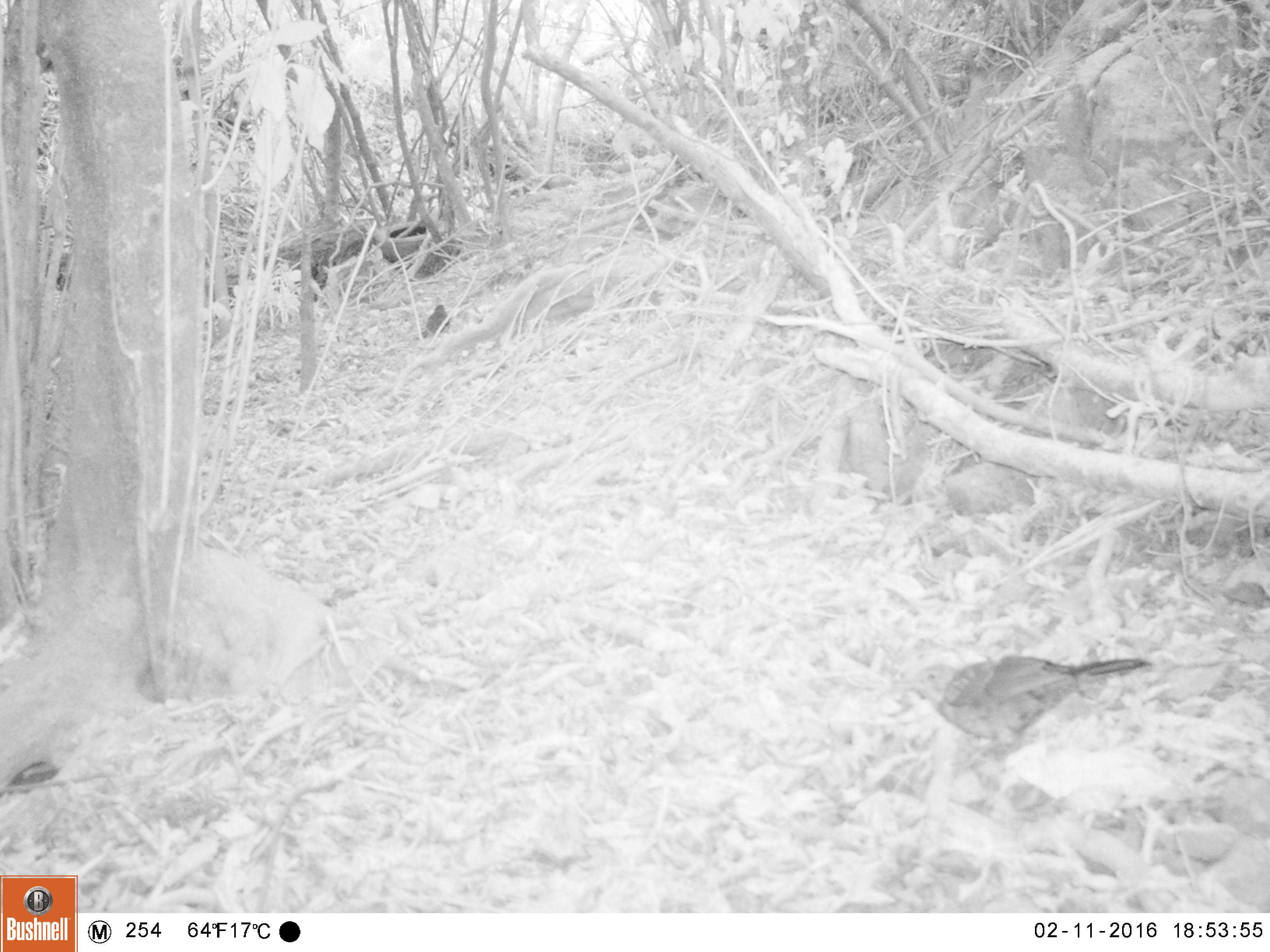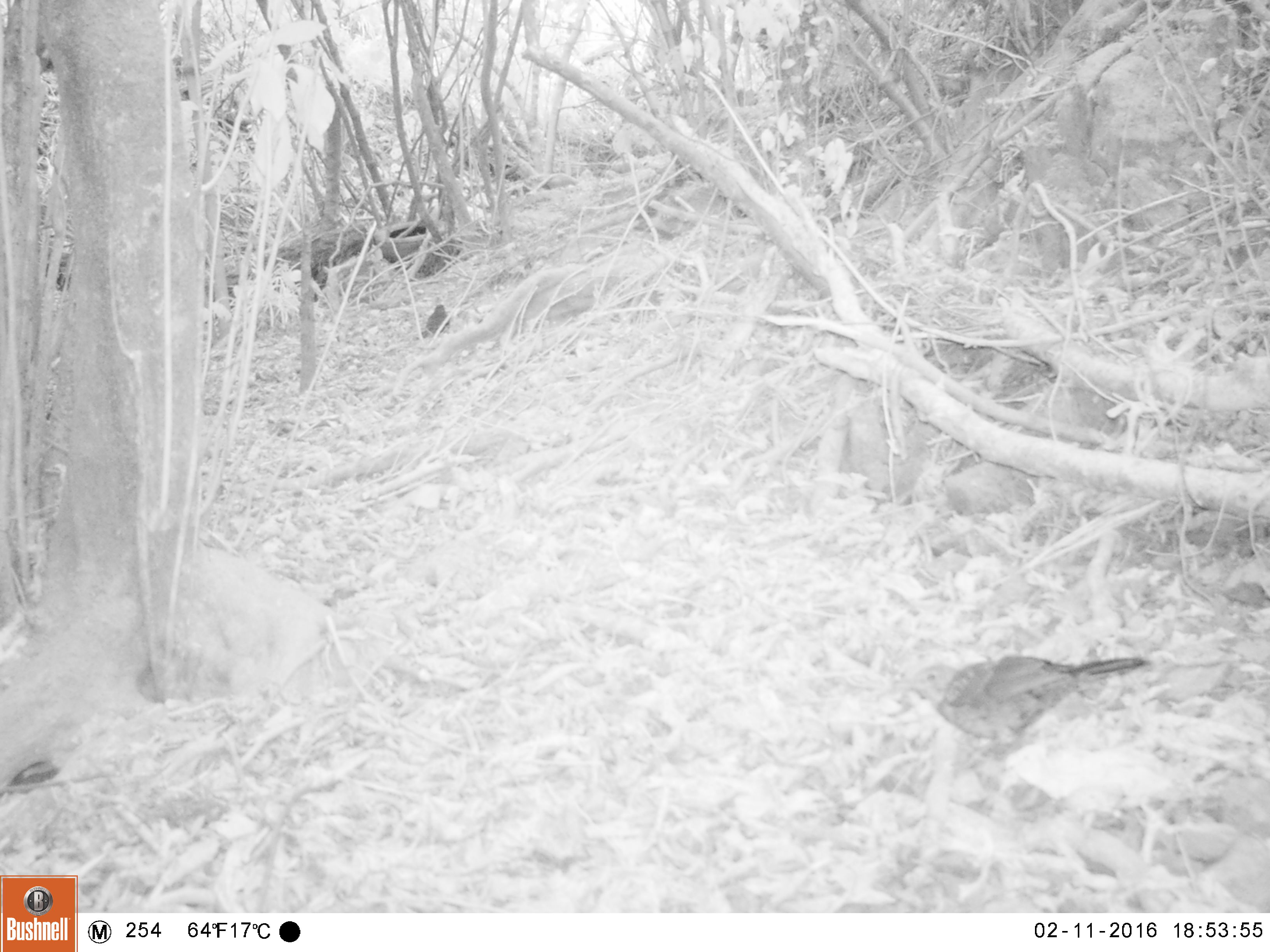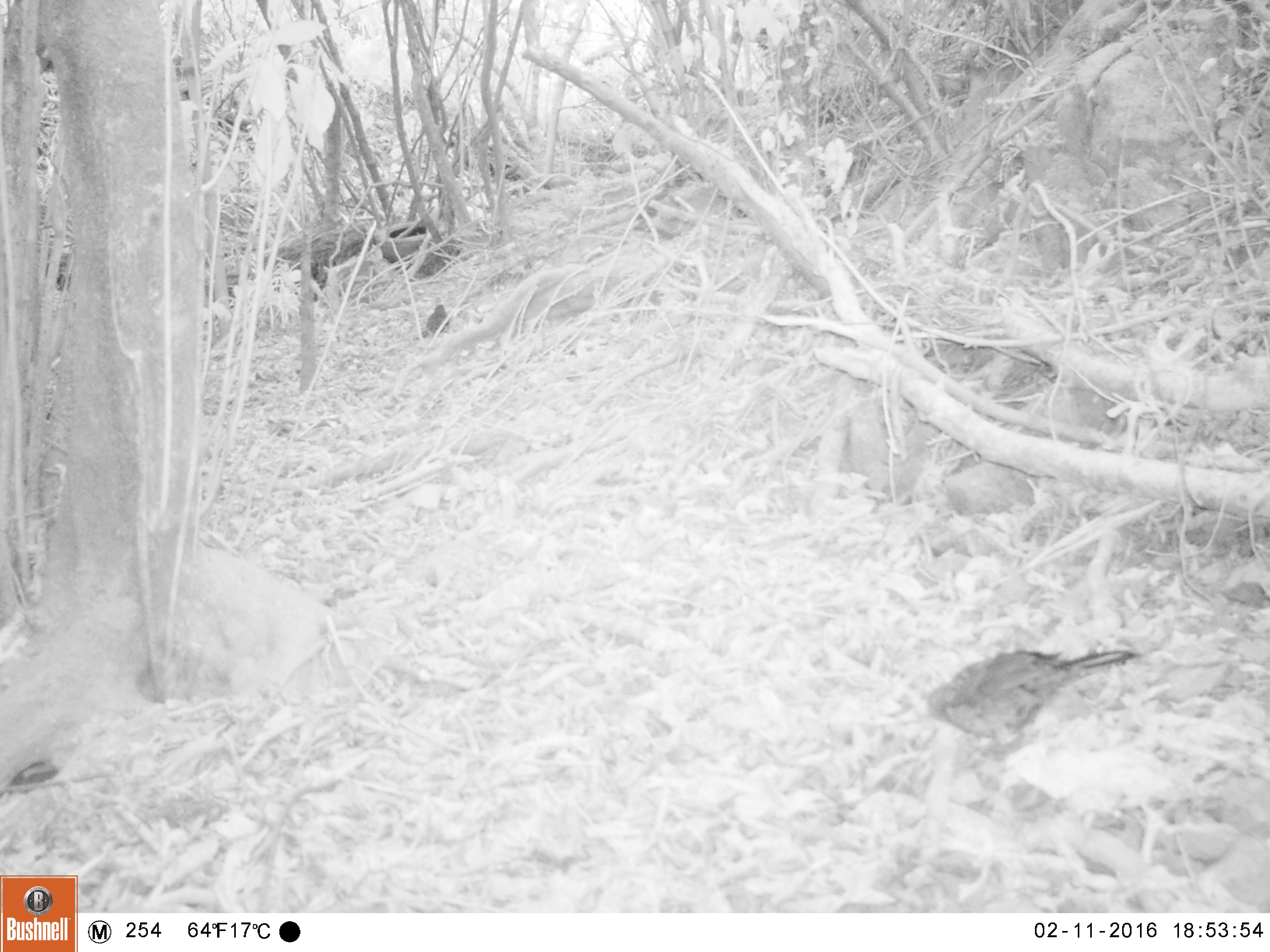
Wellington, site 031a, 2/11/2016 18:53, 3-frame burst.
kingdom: Animalia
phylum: Chordata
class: Aves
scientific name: Aves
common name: bird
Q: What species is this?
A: Bird (Aves).